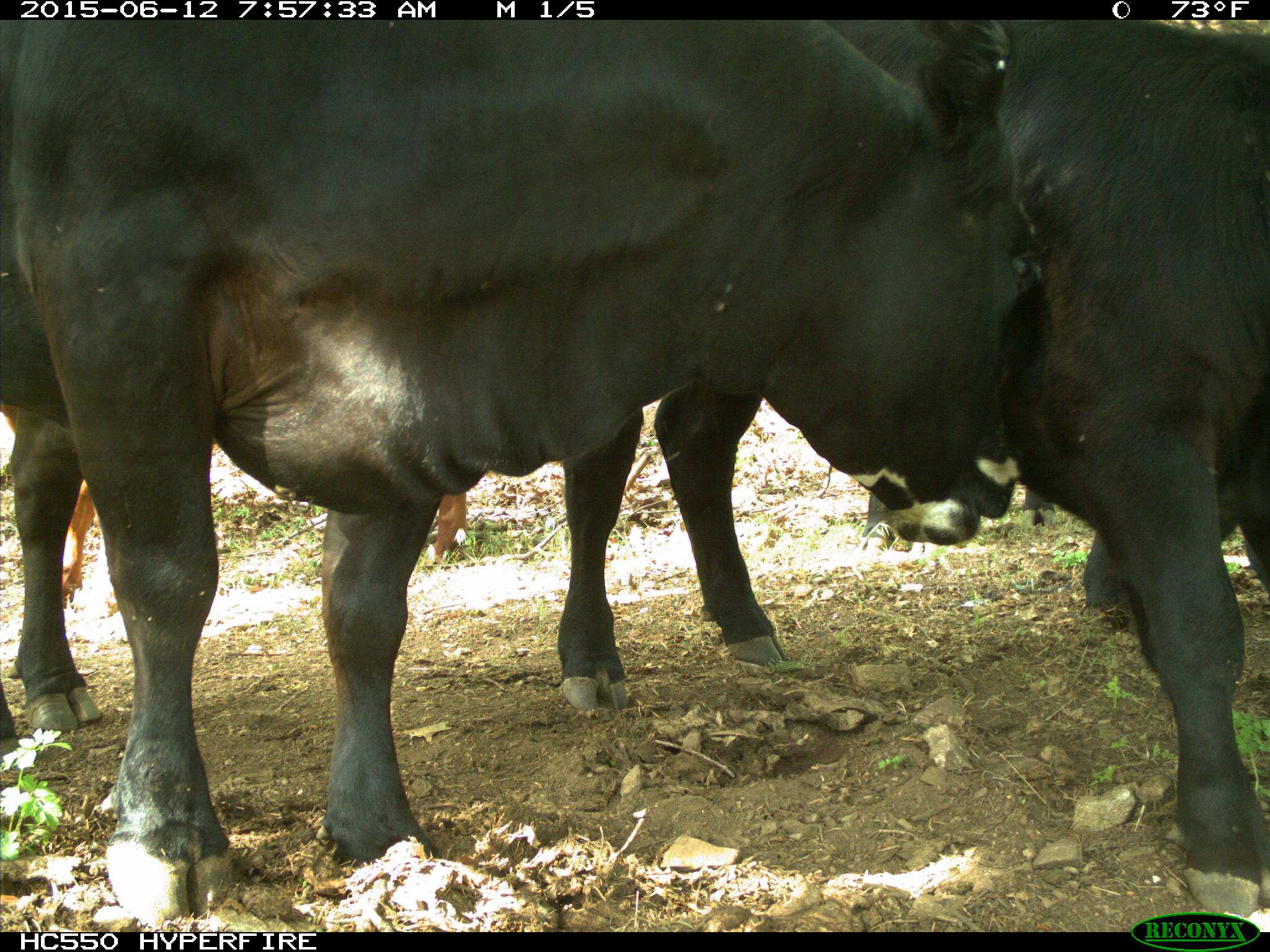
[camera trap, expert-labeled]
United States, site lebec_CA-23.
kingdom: Animalia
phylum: Chordata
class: Mammalia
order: Artiodactyla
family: Bovidae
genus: Bos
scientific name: Bos taurus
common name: domestic cow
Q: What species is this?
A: Bos taurus (domestic cow).